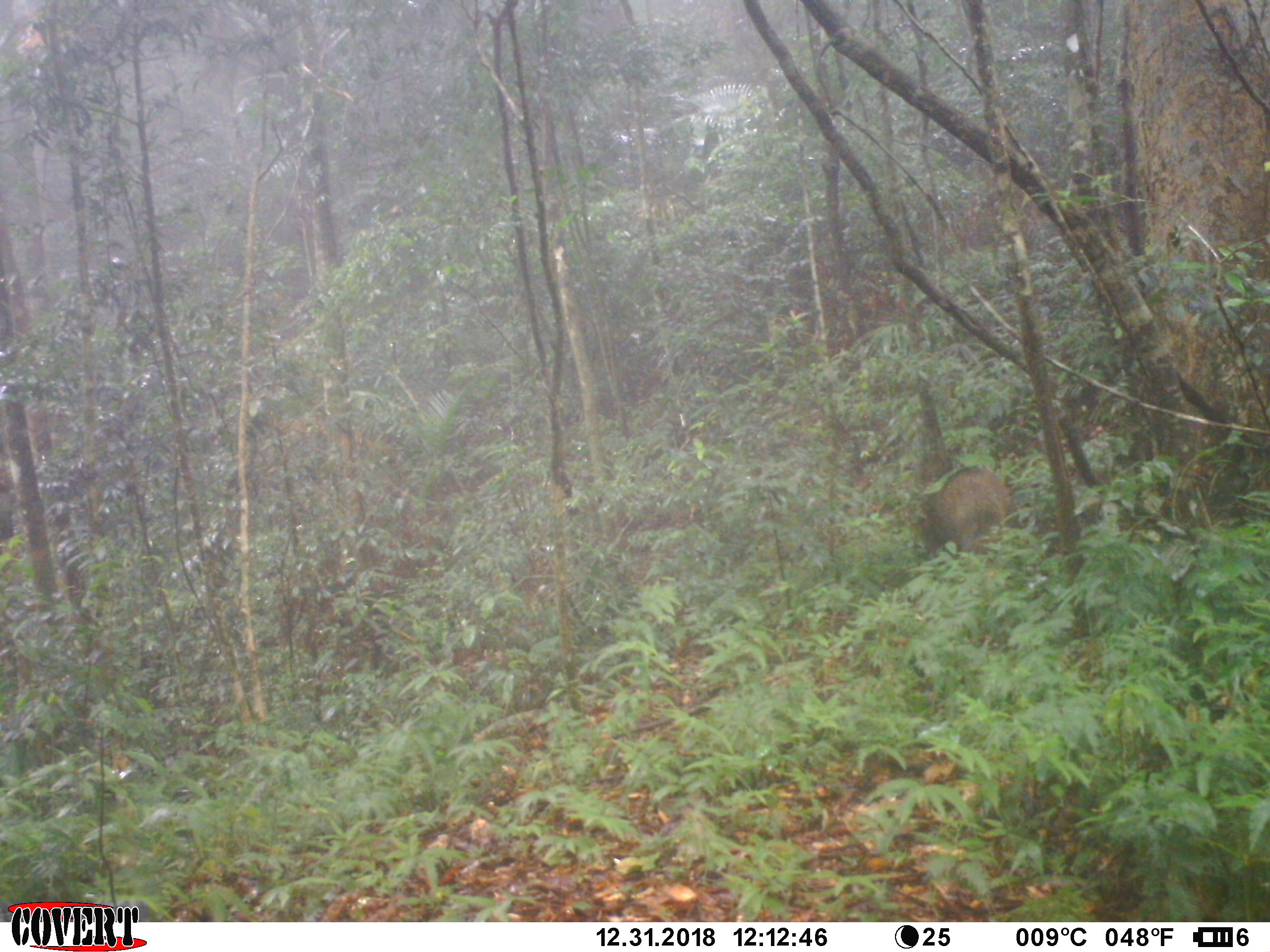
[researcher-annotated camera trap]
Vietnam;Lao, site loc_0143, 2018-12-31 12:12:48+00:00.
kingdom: Animalia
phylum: Chordata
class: Mammalia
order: Artiodactyla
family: Suidae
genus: Sus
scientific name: Sus scrofa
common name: eurasian wild pig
Eurasian wild pig (Sus scrofa). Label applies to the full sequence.